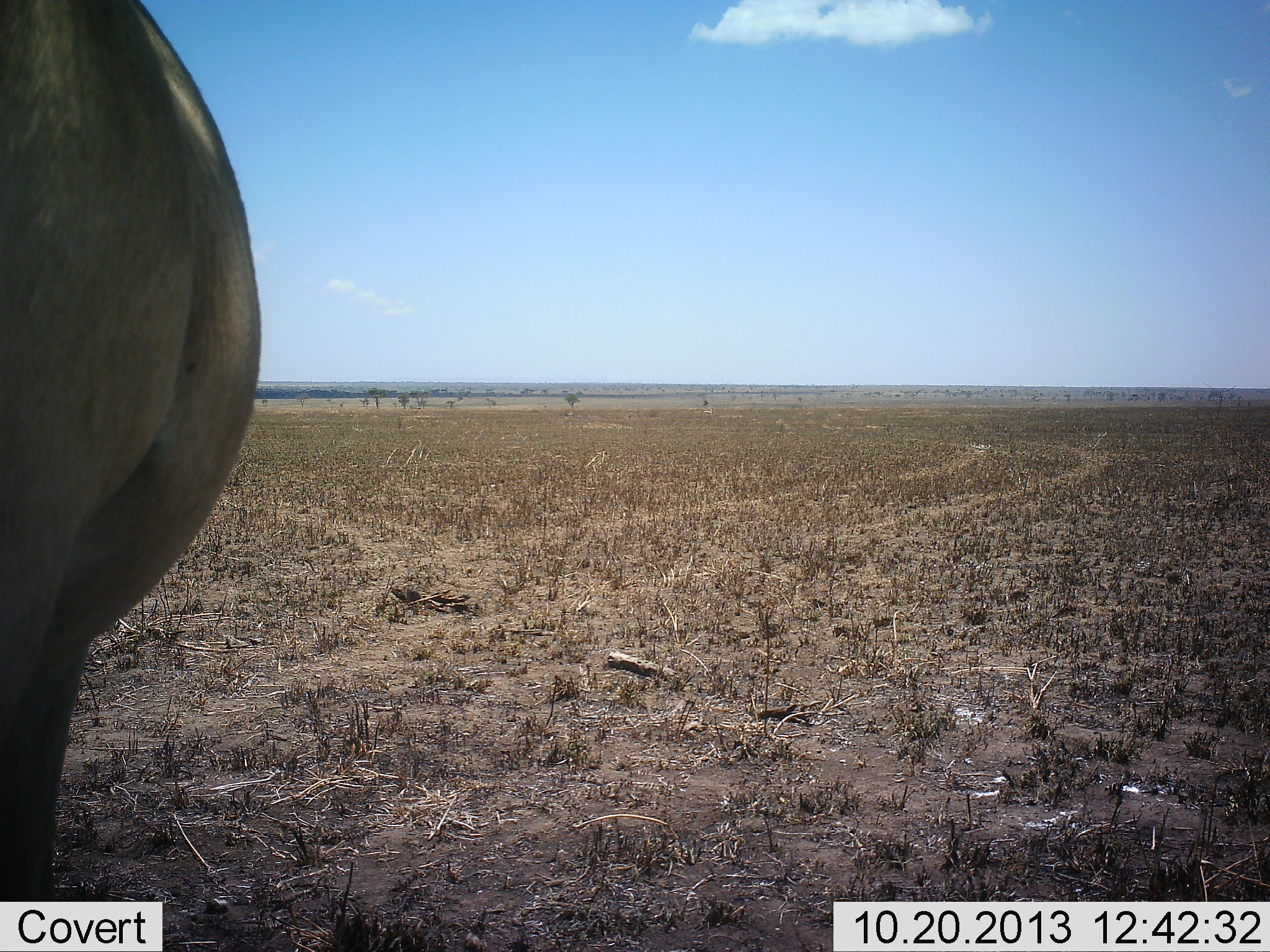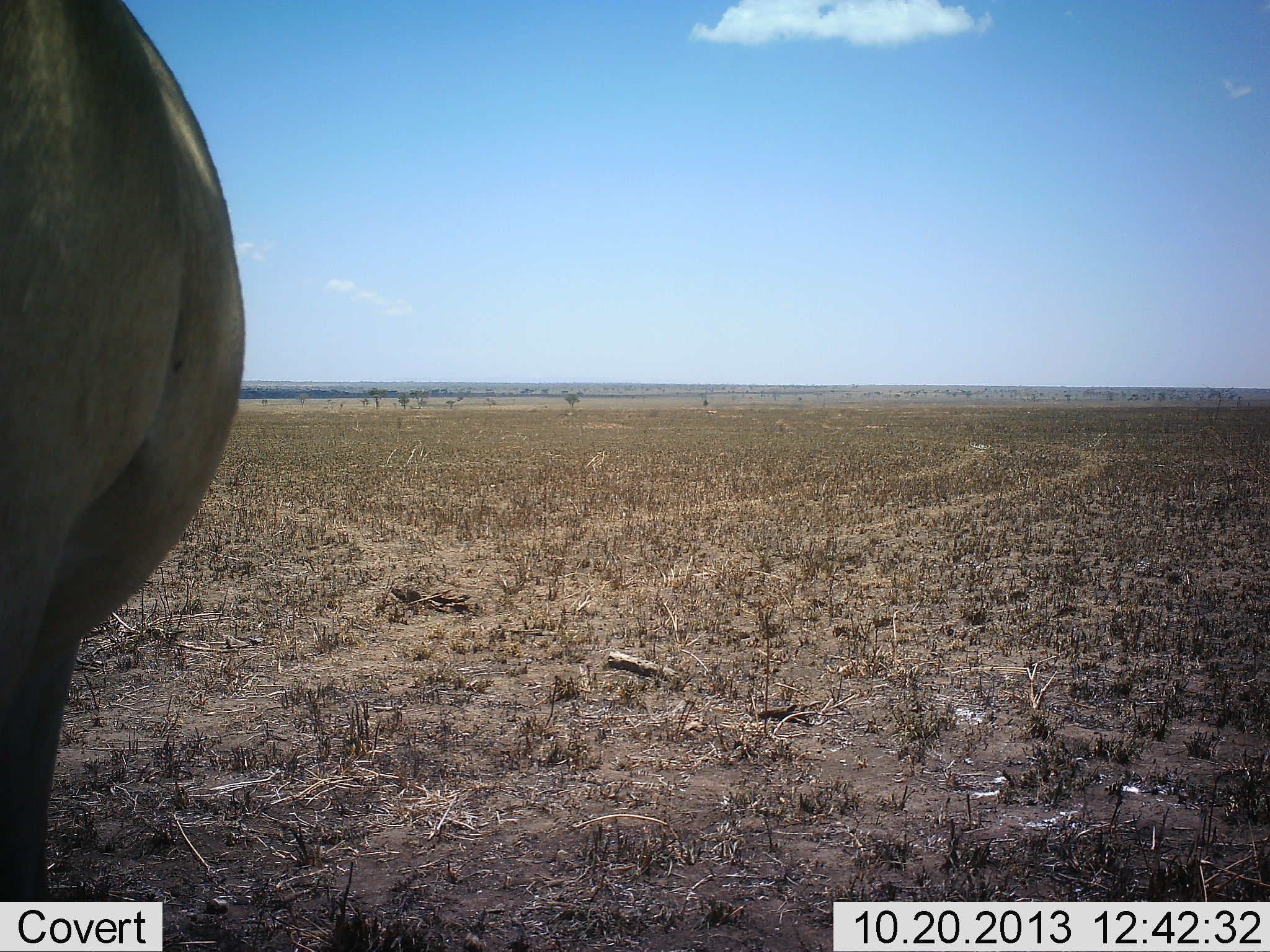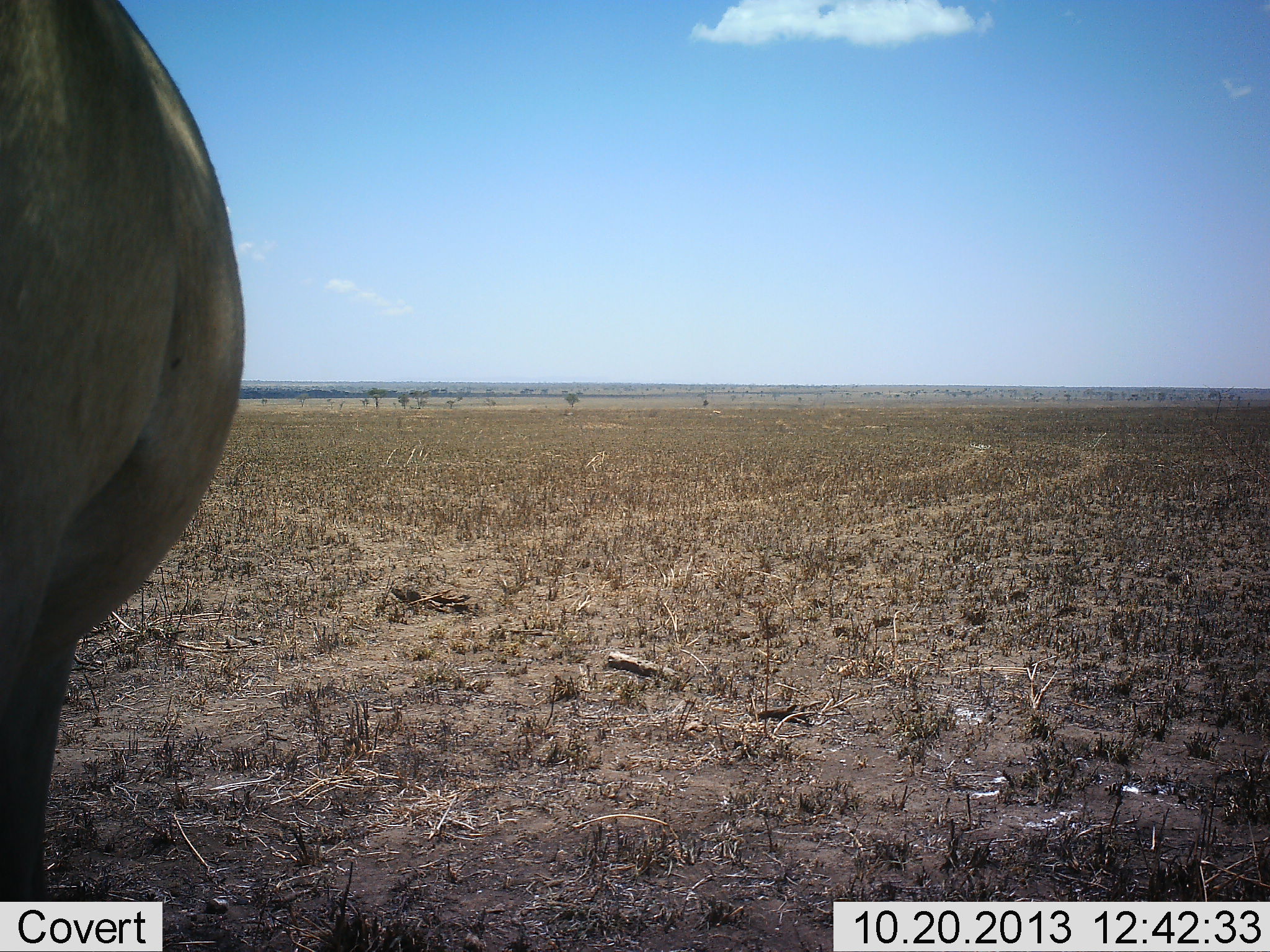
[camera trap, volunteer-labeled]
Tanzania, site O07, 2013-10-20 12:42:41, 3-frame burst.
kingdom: Animalia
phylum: Chordata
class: Mammalia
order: Artiodactyla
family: Bovidae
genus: Alcelaphus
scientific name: Alcelaphus buselaphus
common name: hartebeest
Hartebeest (Alcelaphus buselaphus), count 1. Behavior (volunteer vote fractions): standing 100%, resting 0%, moving 0%, interacting 0%. Young present (vote fraction): 0%. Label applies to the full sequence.